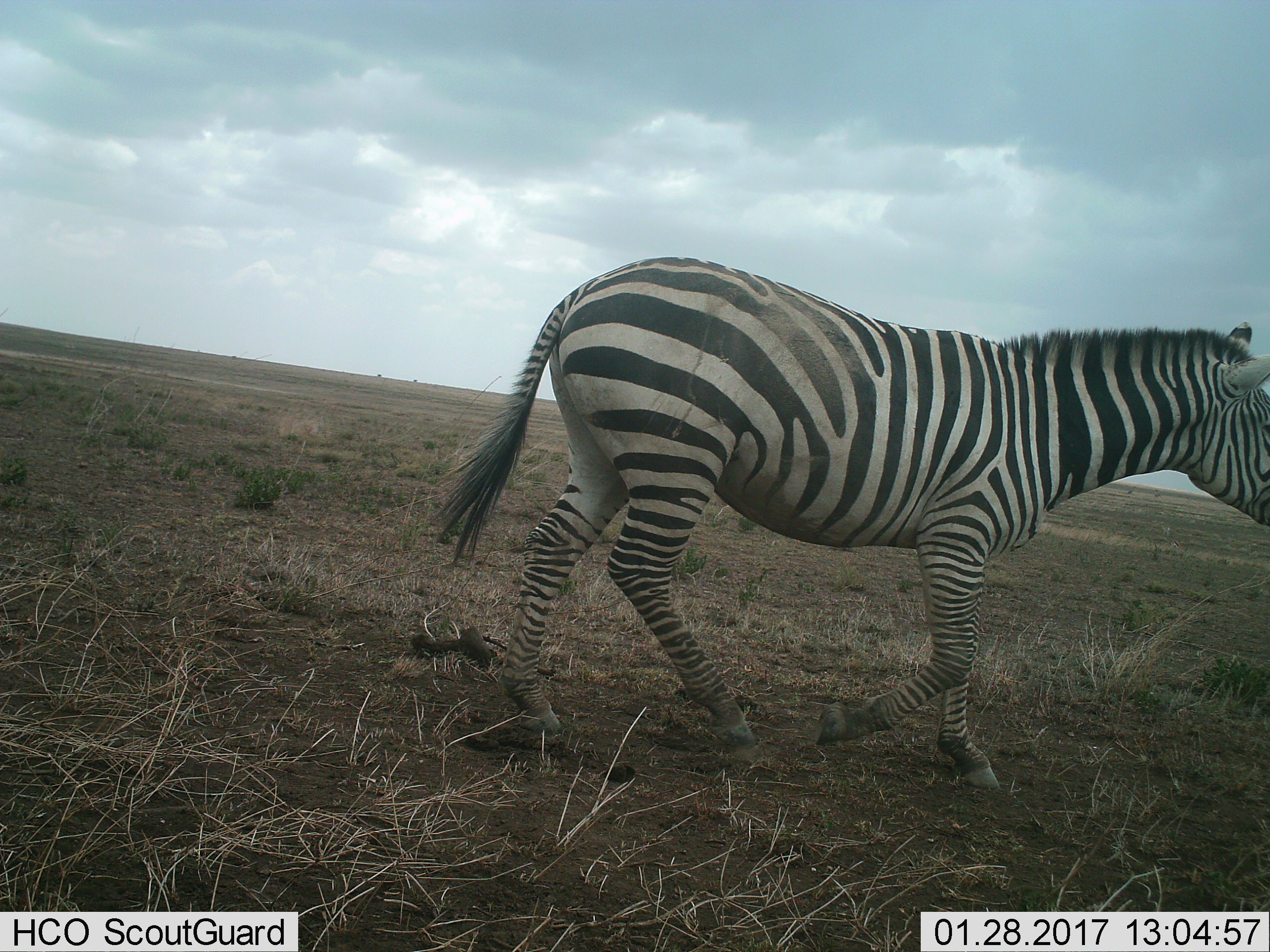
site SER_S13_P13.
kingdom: Animalia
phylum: Chordata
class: Mammalia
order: Perissodactyla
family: Equidae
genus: Equus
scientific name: Equus quagga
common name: plains zebra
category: zebraplains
Zebraplains (plains zebra) (Equus quagga), count 1. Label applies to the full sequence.